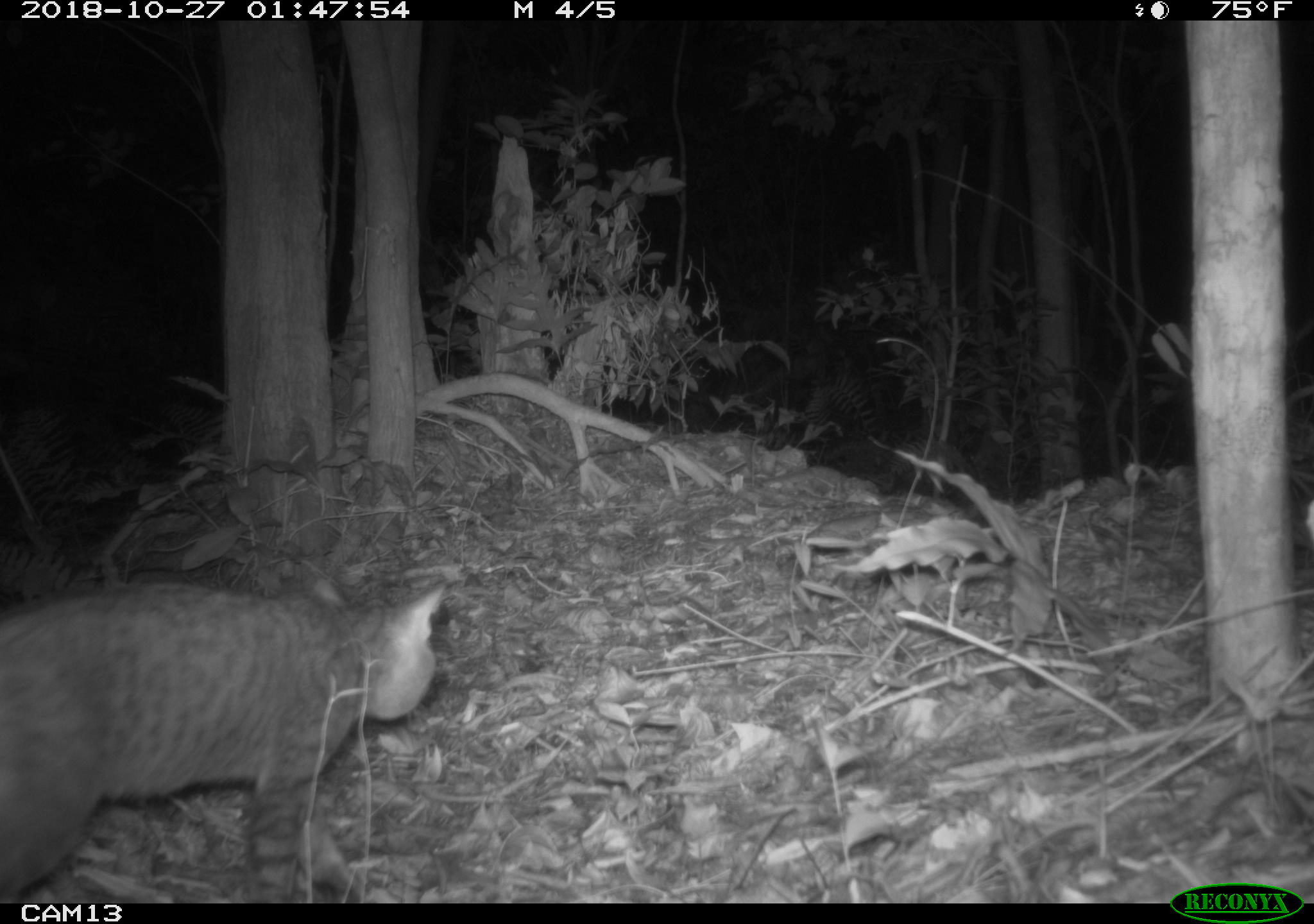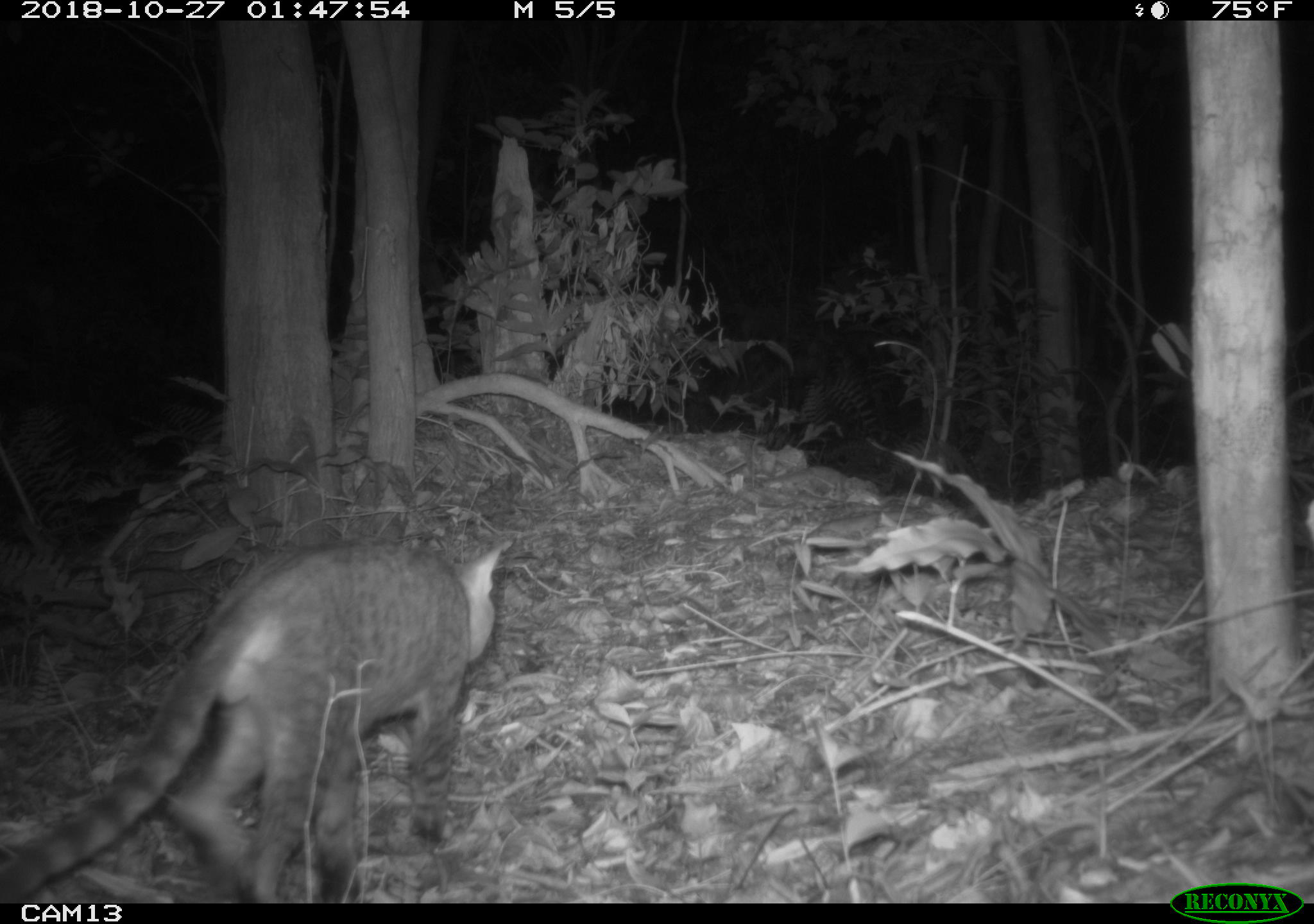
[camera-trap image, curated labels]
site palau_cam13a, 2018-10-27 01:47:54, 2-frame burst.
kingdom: Animalia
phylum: Chordata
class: Mammalia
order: Carnivora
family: Felidae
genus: Felis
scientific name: Felis catus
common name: cat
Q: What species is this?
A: Cat (Felis catus).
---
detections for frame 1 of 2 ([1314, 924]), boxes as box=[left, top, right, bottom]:
cat: box=[0, 570, 447, 907]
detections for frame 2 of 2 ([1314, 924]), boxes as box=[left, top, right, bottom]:
cat: box=[6, 533, 504, 905]